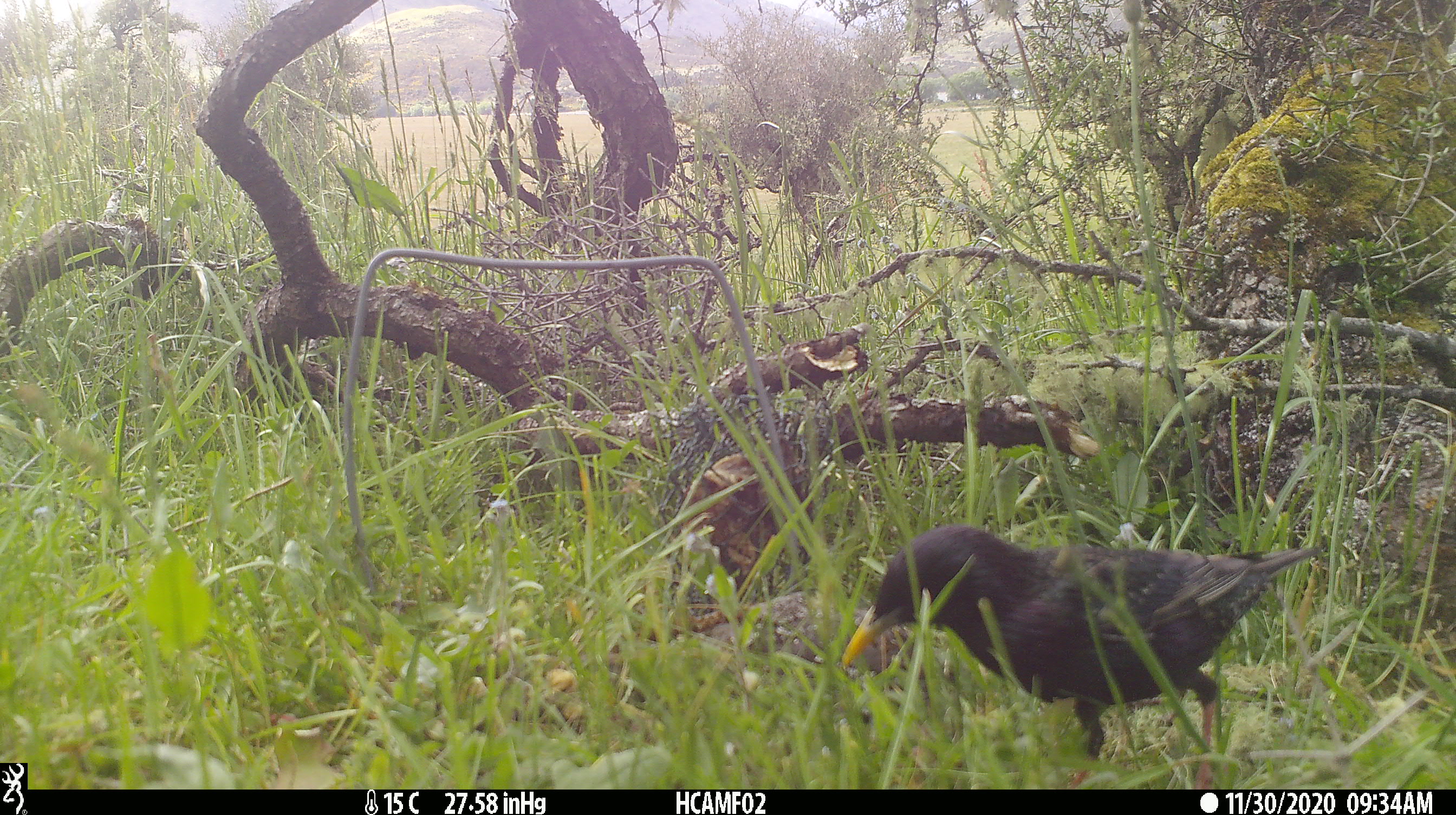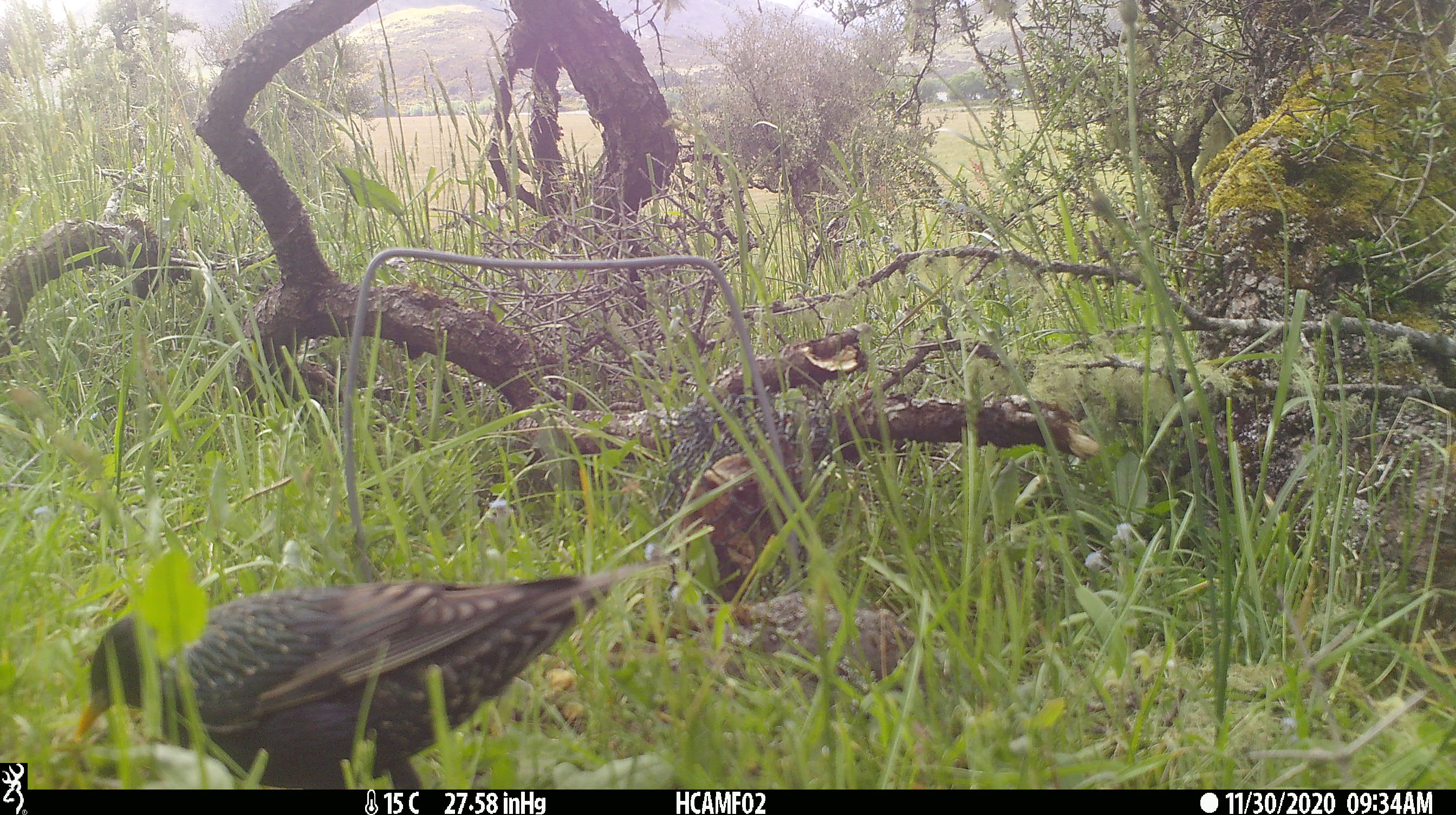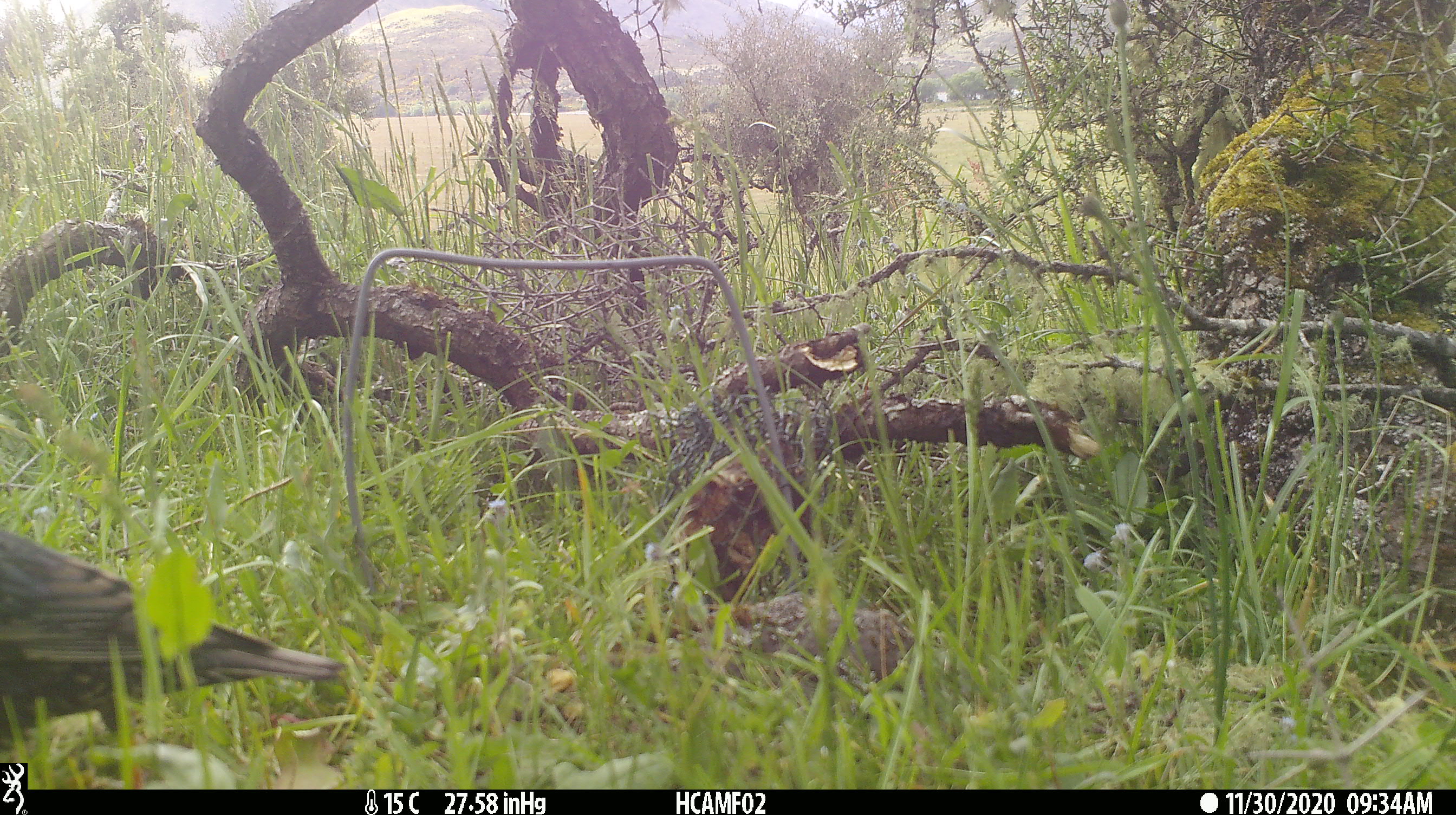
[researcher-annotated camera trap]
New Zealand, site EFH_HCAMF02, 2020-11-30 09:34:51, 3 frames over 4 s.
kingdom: Animalia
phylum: Chordata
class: Aves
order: Passeriformes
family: Sturnidae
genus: Sturnus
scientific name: Sturnus vulgaris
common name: european starling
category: starling